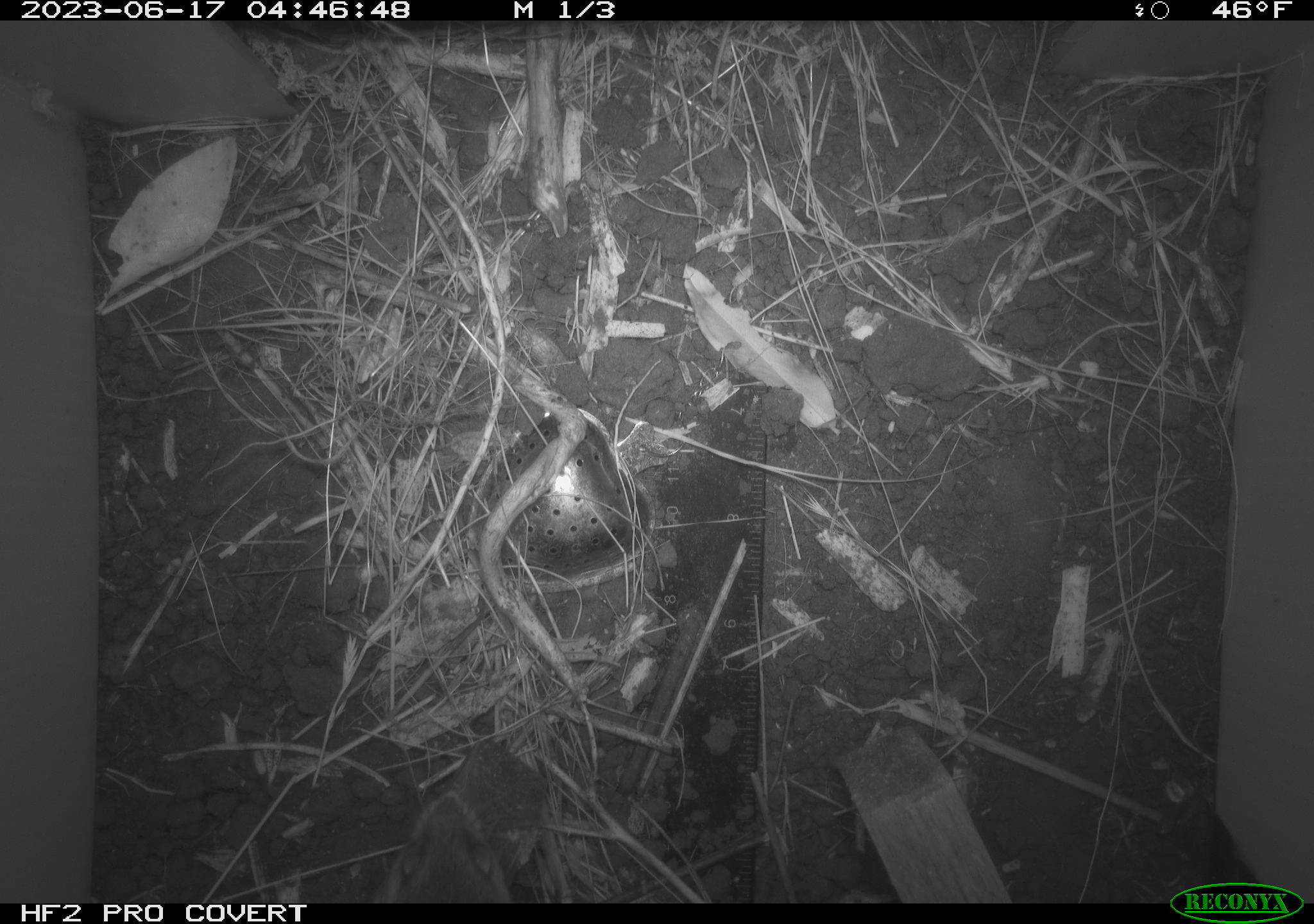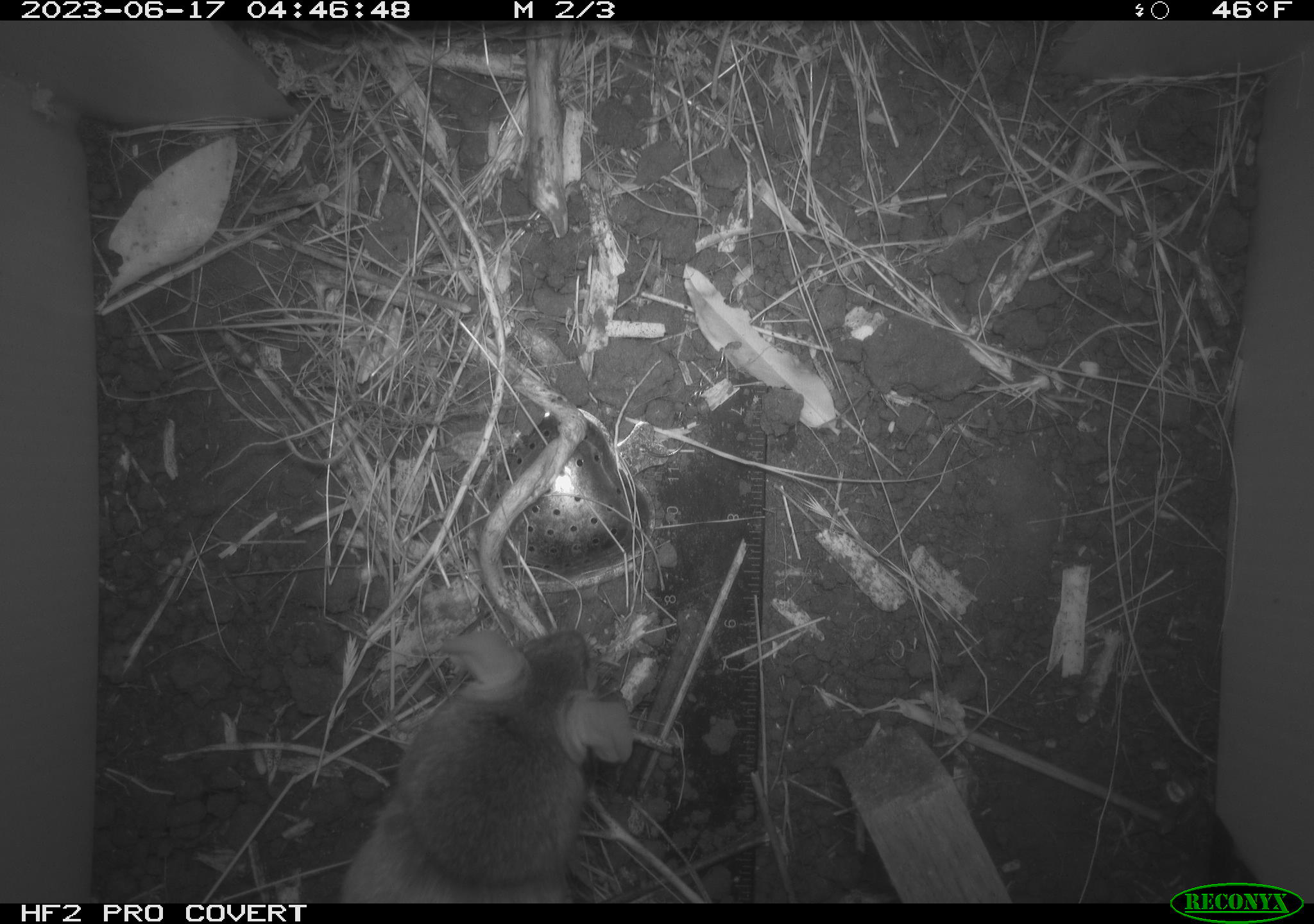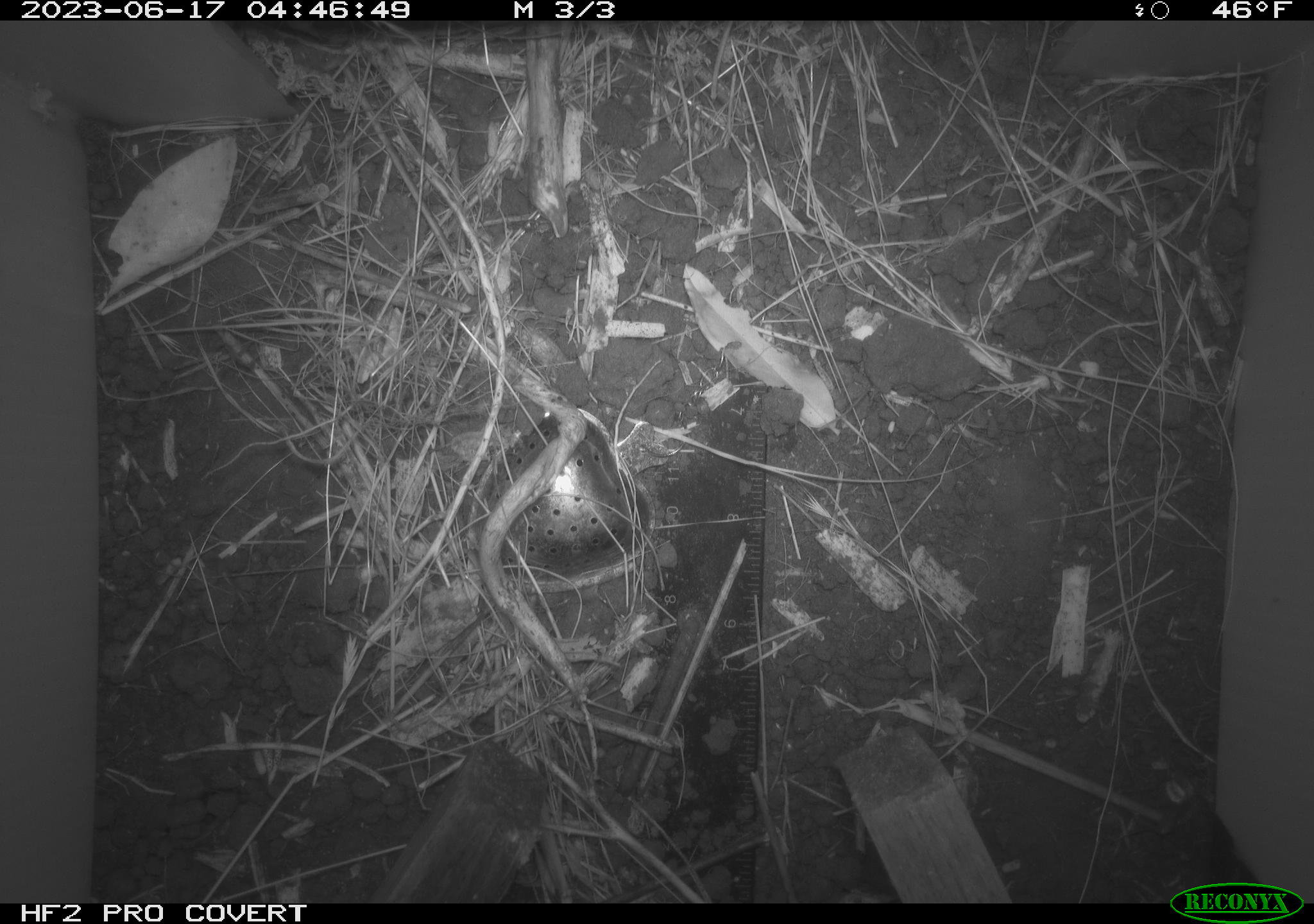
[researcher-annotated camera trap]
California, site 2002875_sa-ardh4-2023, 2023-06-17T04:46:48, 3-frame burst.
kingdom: Animalia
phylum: Chordata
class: Mammalia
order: Rodentia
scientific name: Rodentia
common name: mouse species